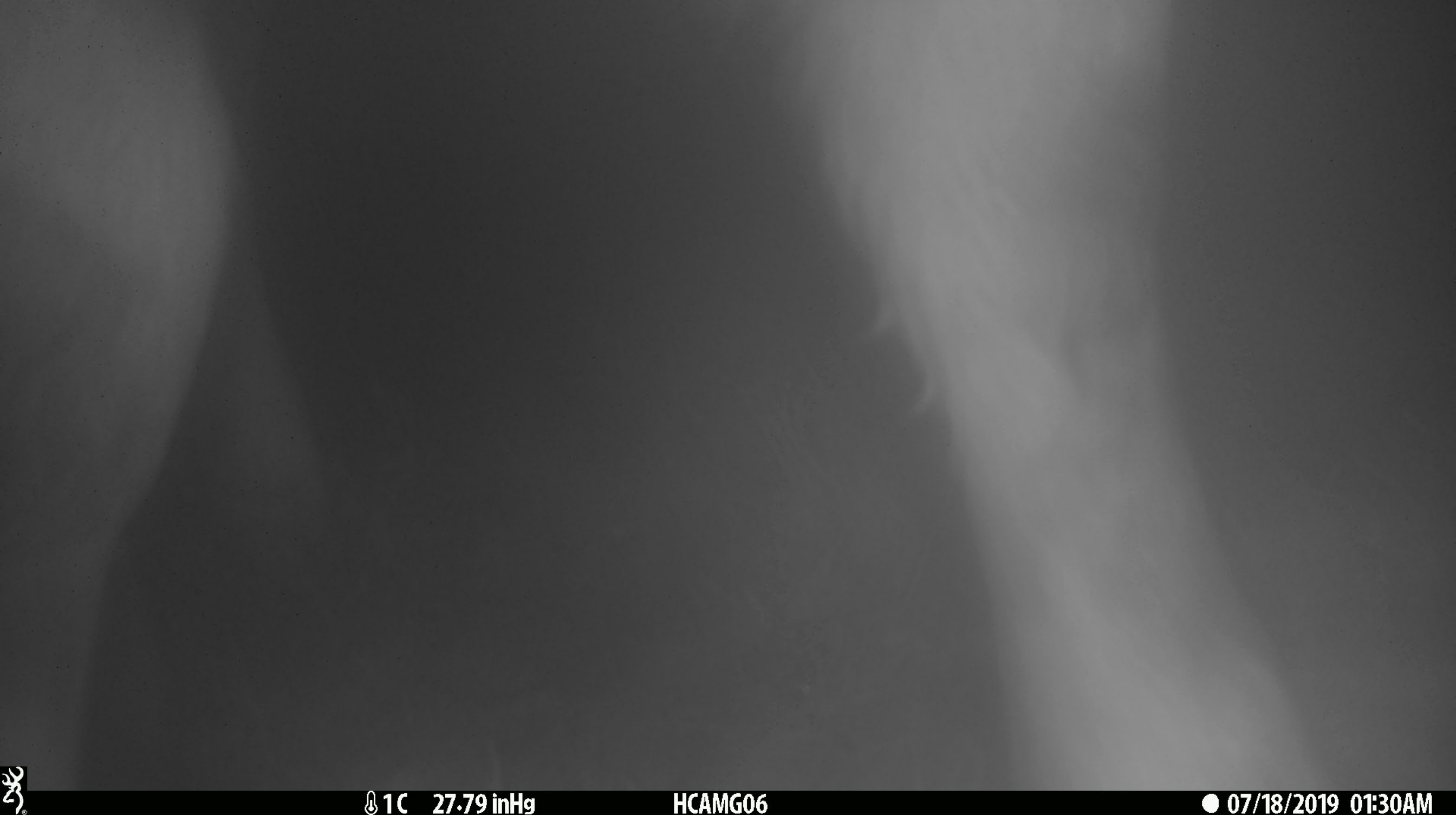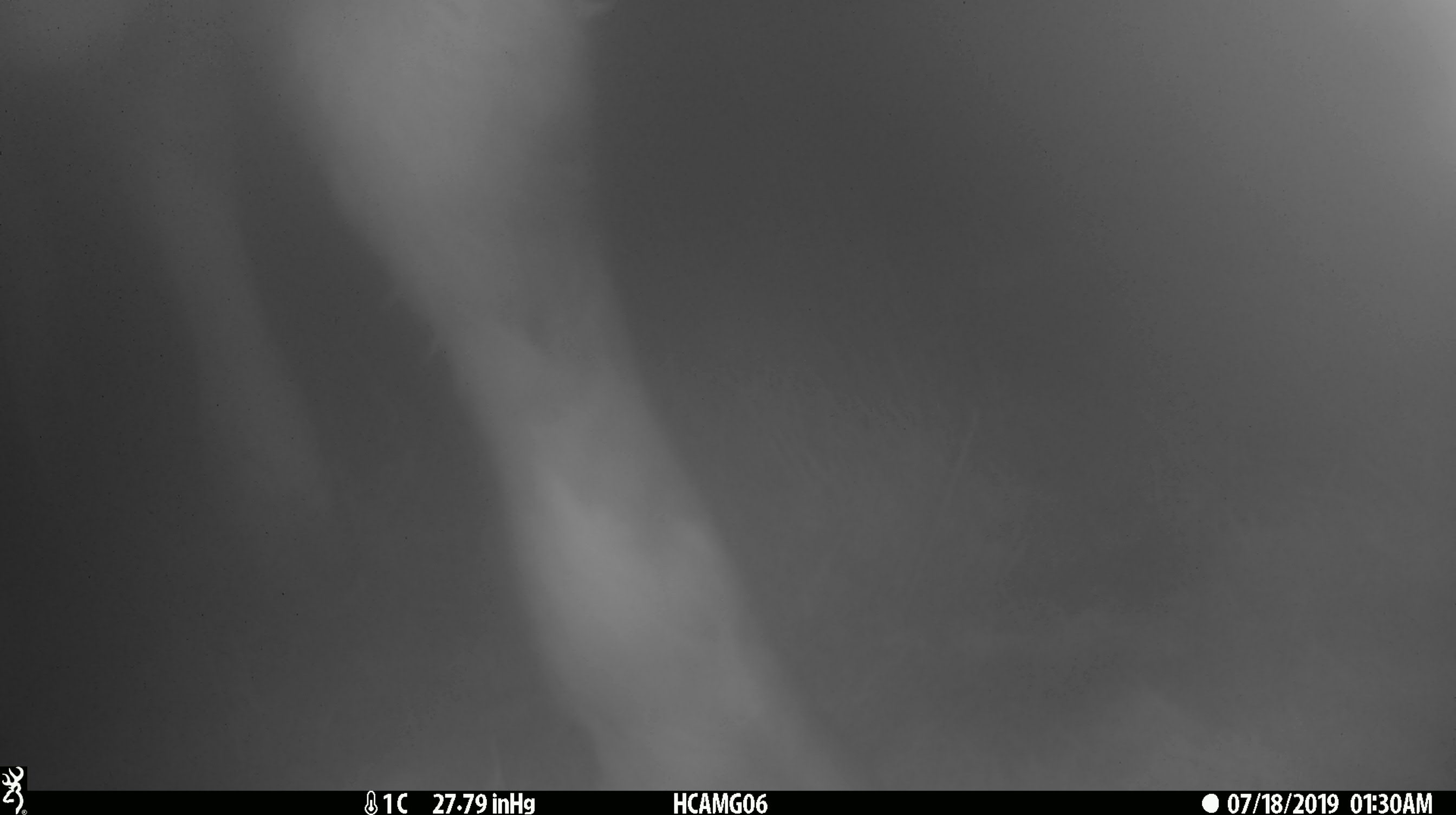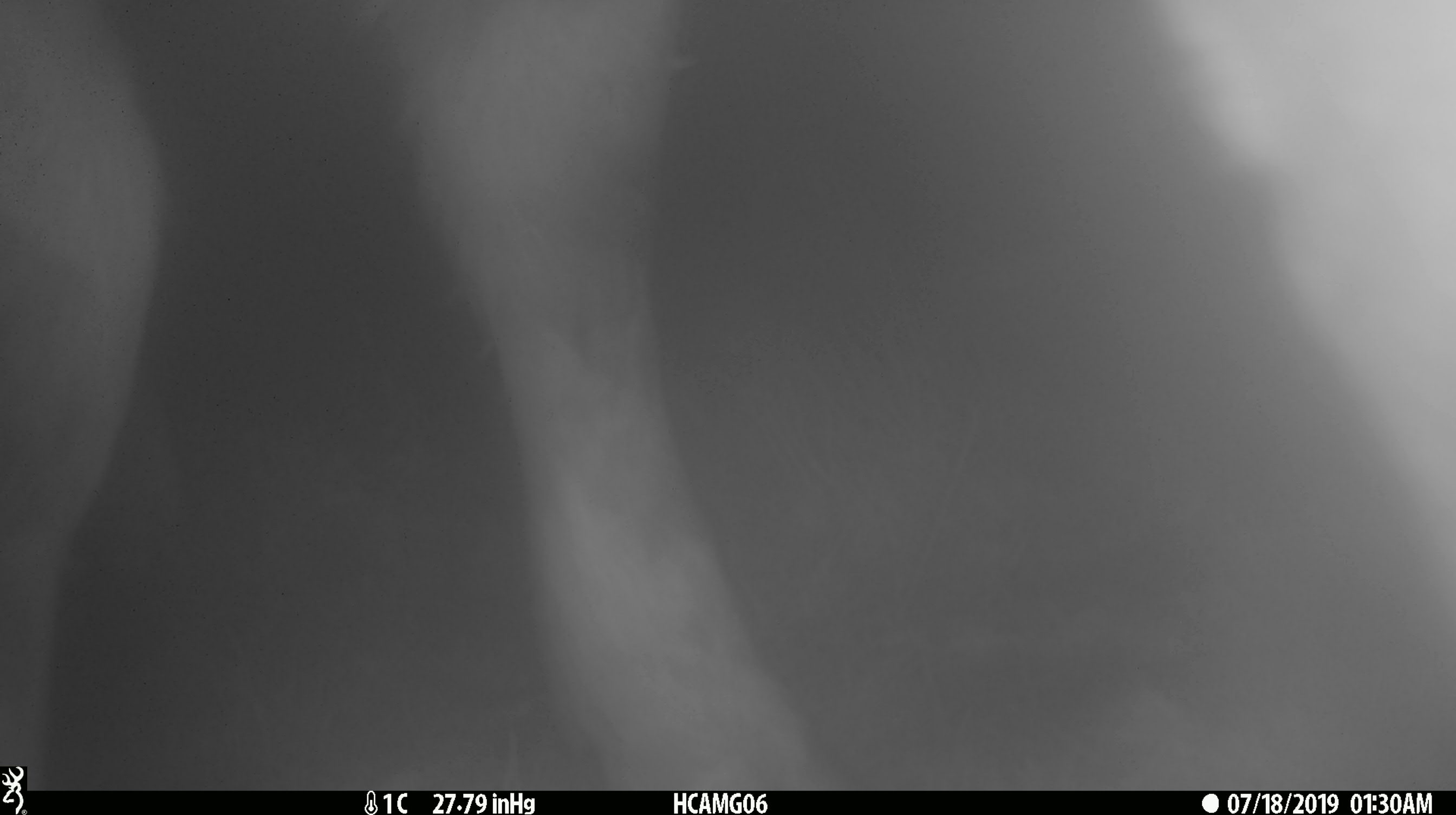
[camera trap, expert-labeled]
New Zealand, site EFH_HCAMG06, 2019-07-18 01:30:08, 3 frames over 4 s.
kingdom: Animalia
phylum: Chordata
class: Mammalia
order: Artiodactyla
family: Bovidae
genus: Bos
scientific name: Bos taurus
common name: domestic cow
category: cow